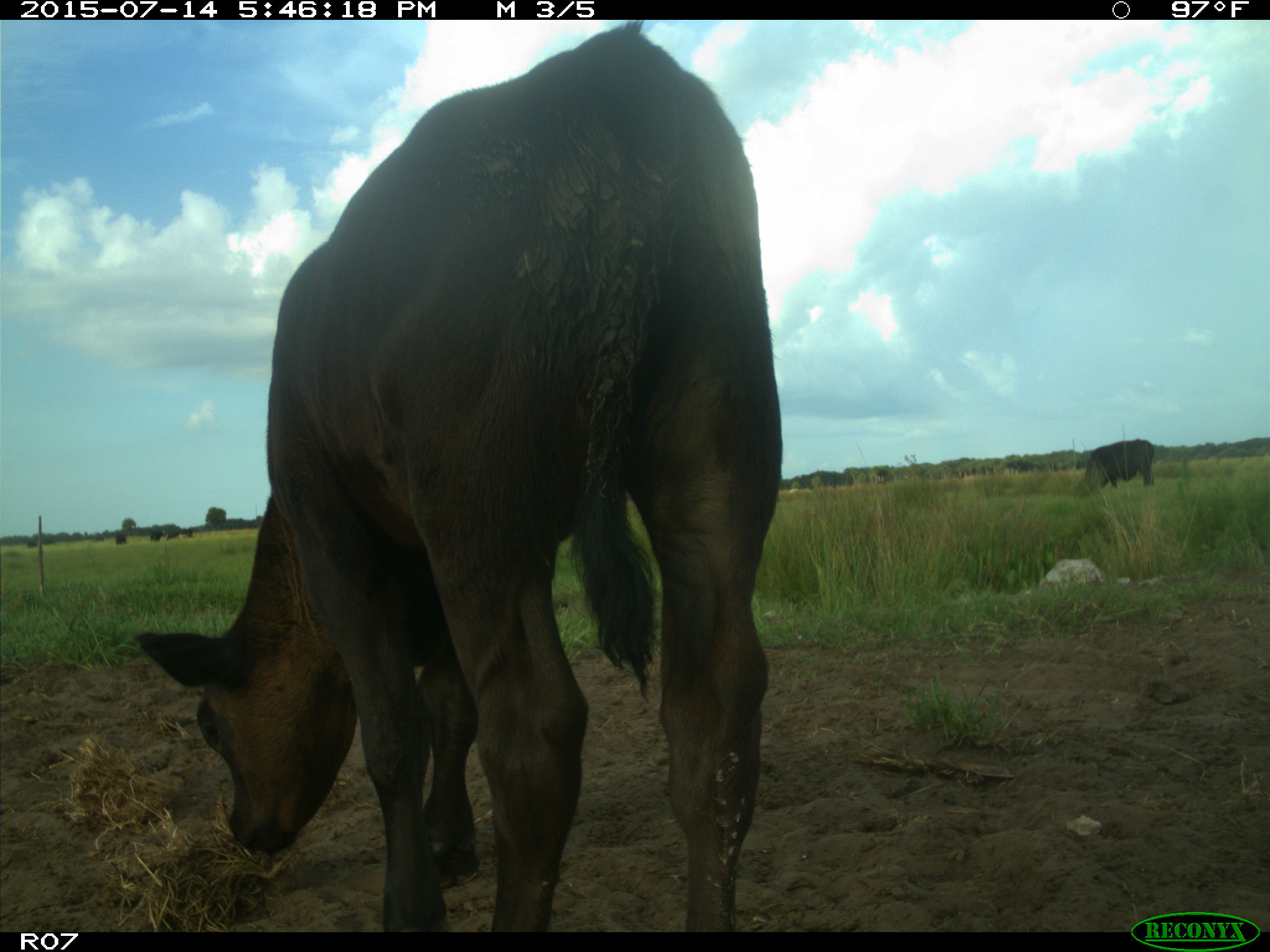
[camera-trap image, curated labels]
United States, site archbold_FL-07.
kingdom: Animalia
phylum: Chordata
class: Mammalia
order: Artiodactyla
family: Bovidae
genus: Bos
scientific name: Bos taurus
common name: domestic cow